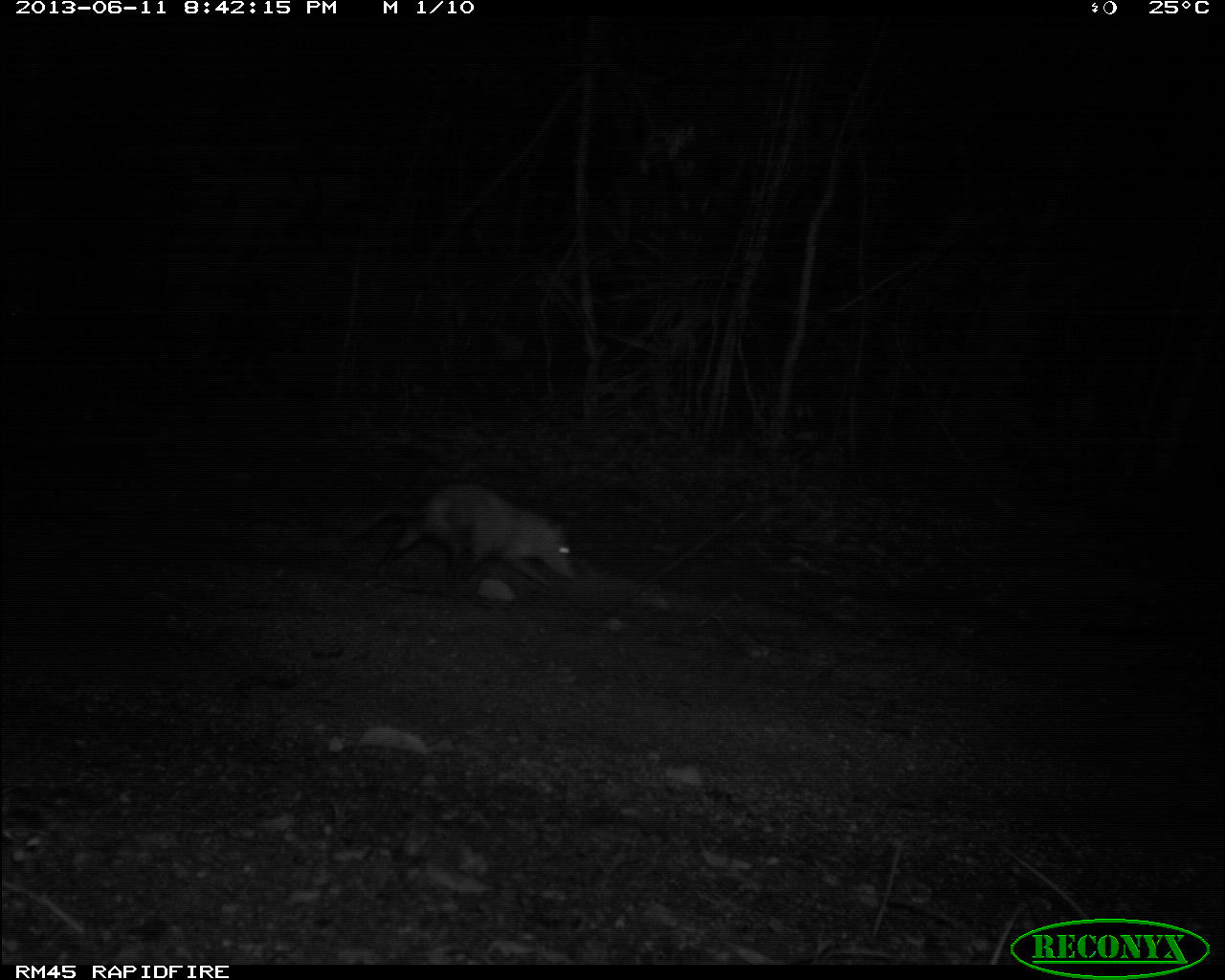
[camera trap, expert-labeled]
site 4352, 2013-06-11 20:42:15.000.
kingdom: Animalia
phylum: Chordata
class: Mammalia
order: Didelphimorphia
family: Didelphidae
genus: Didelphis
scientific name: Didelphis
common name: american opossums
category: didelphis sp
Didelphis sp (american opossums) (Didelphis), count 1.